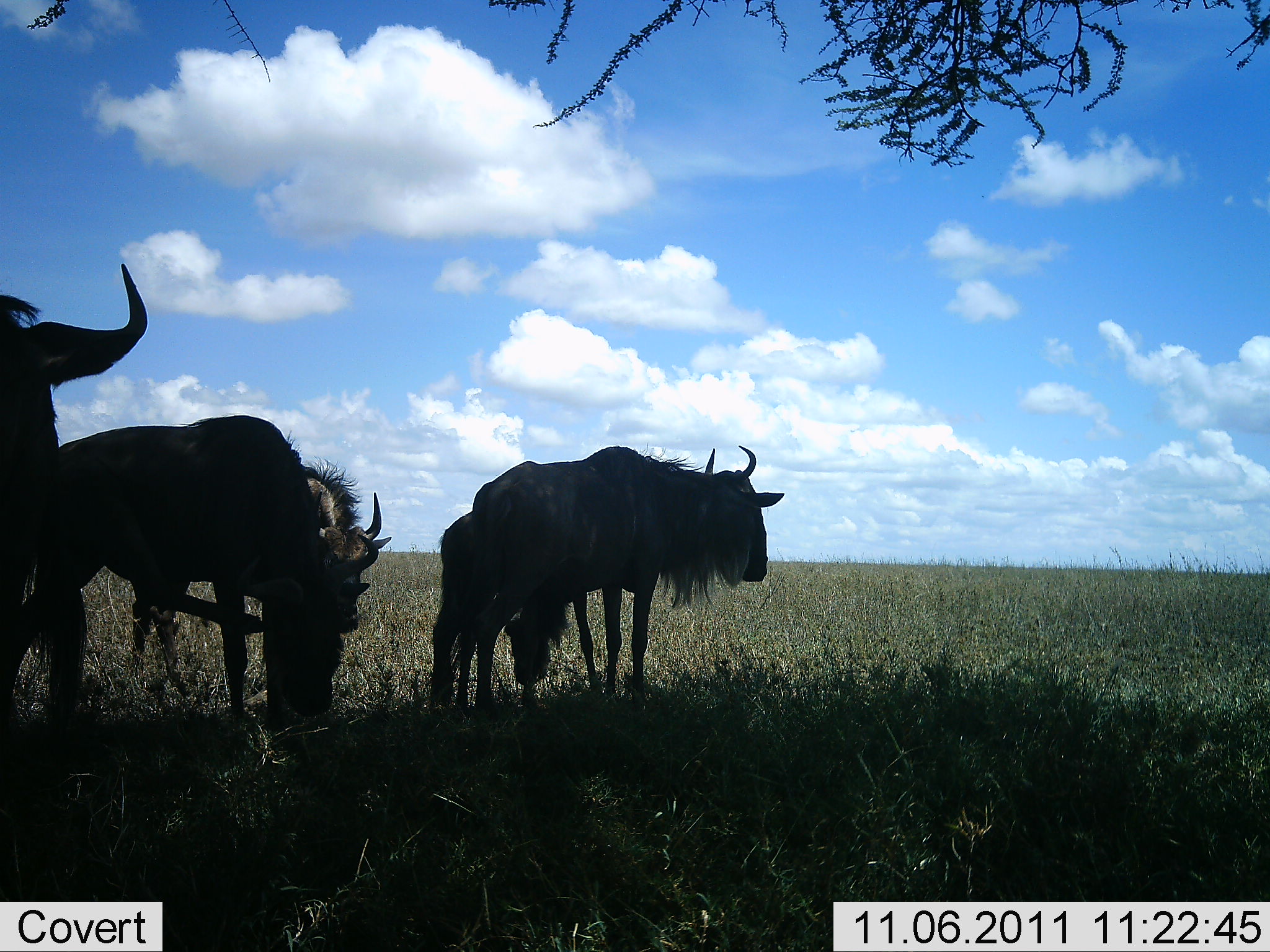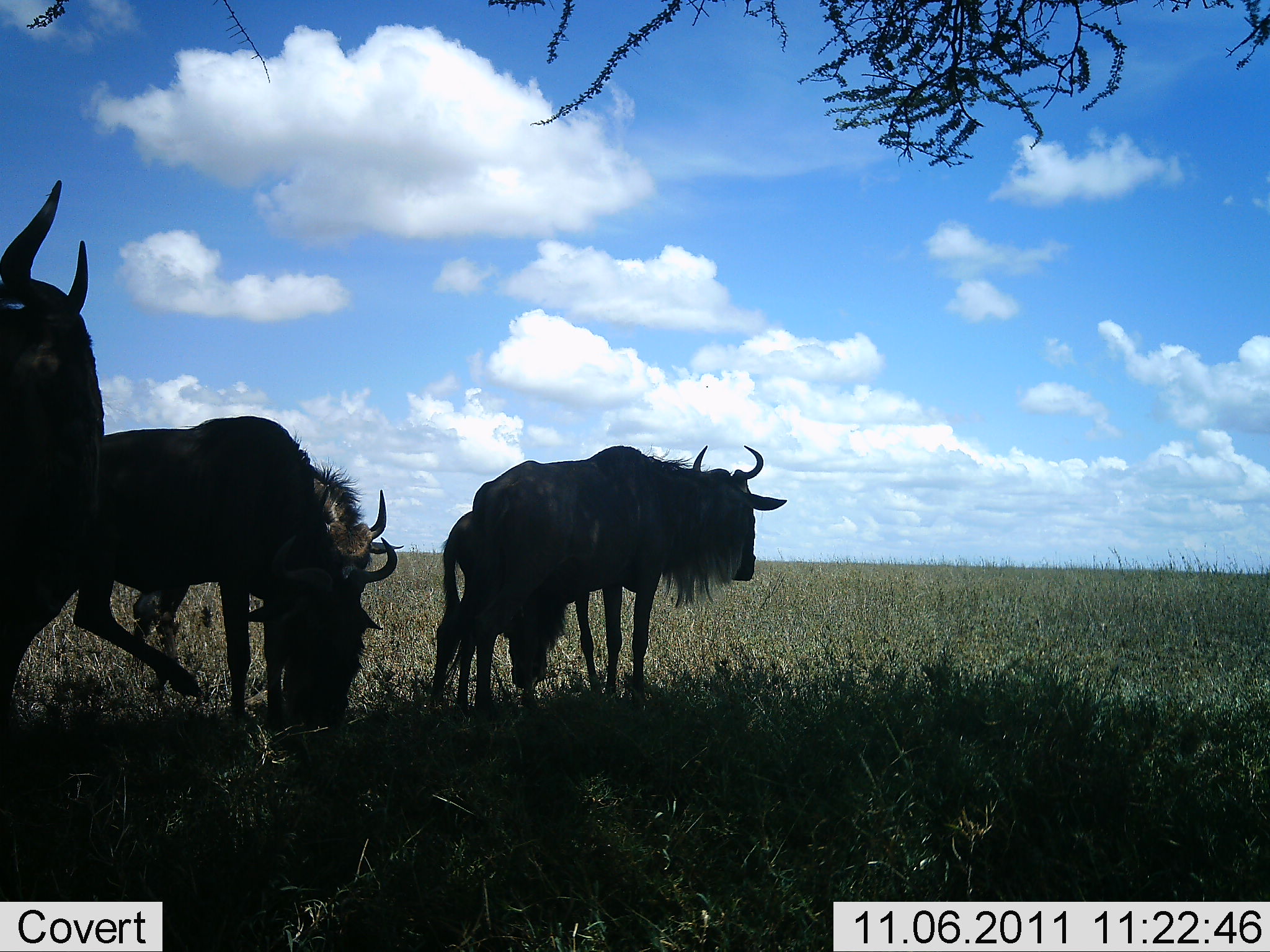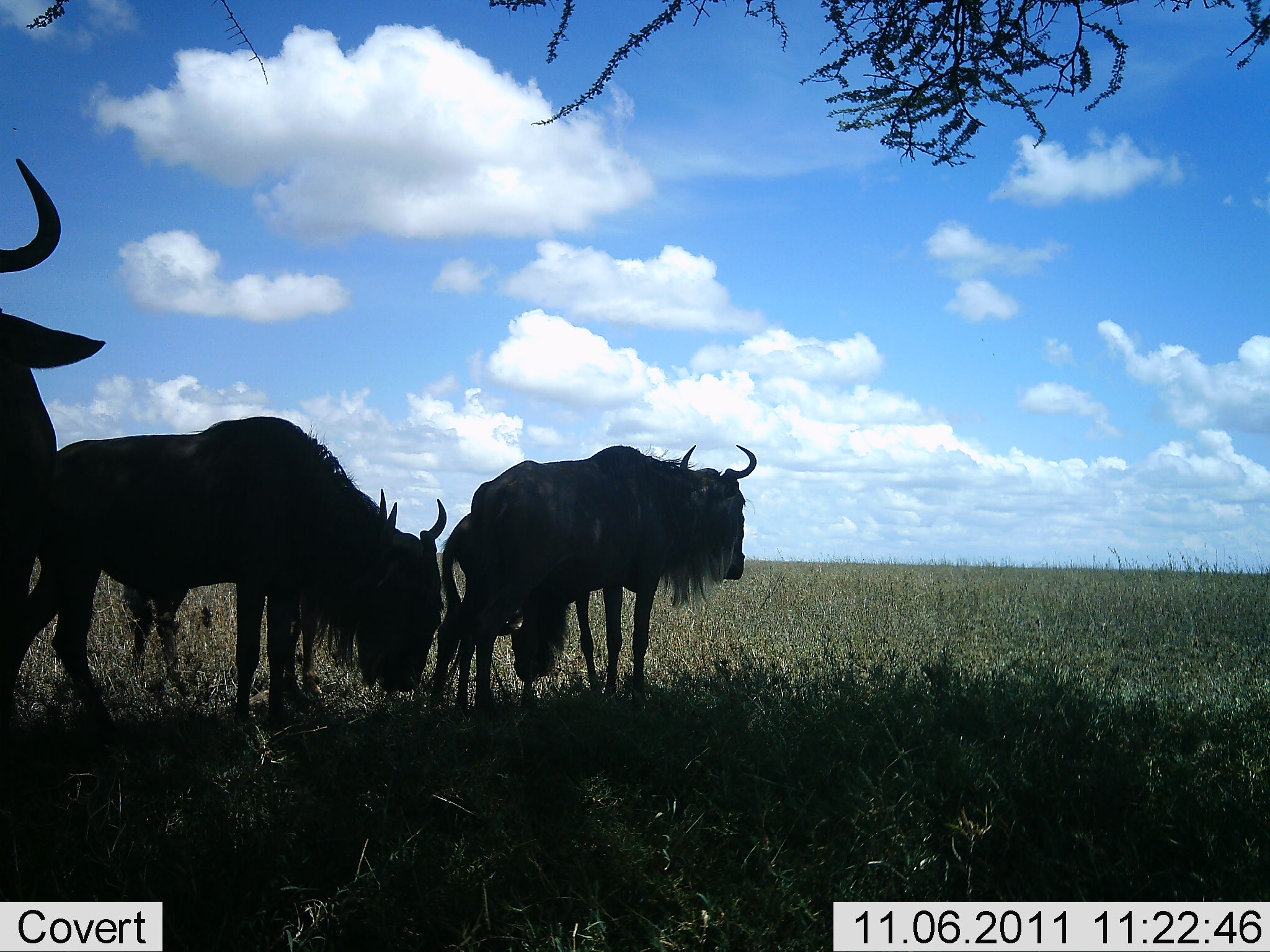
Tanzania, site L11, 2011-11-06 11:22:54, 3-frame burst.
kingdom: Animalia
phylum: Chordata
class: Mammalia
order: Artiodactyla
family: Bovidae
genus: Connochaetes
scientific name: Connochaetes taurinus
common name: blue wildebeest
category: wildebeest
Wildebeest (blue wildebeest) (Connochaetes taurinus), count 4. Behavior (volunteer vote fractions): standing 94%, resting 6%, moving 6%, interacting 0%. Young present (vote fraction): 6%. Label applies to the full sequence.